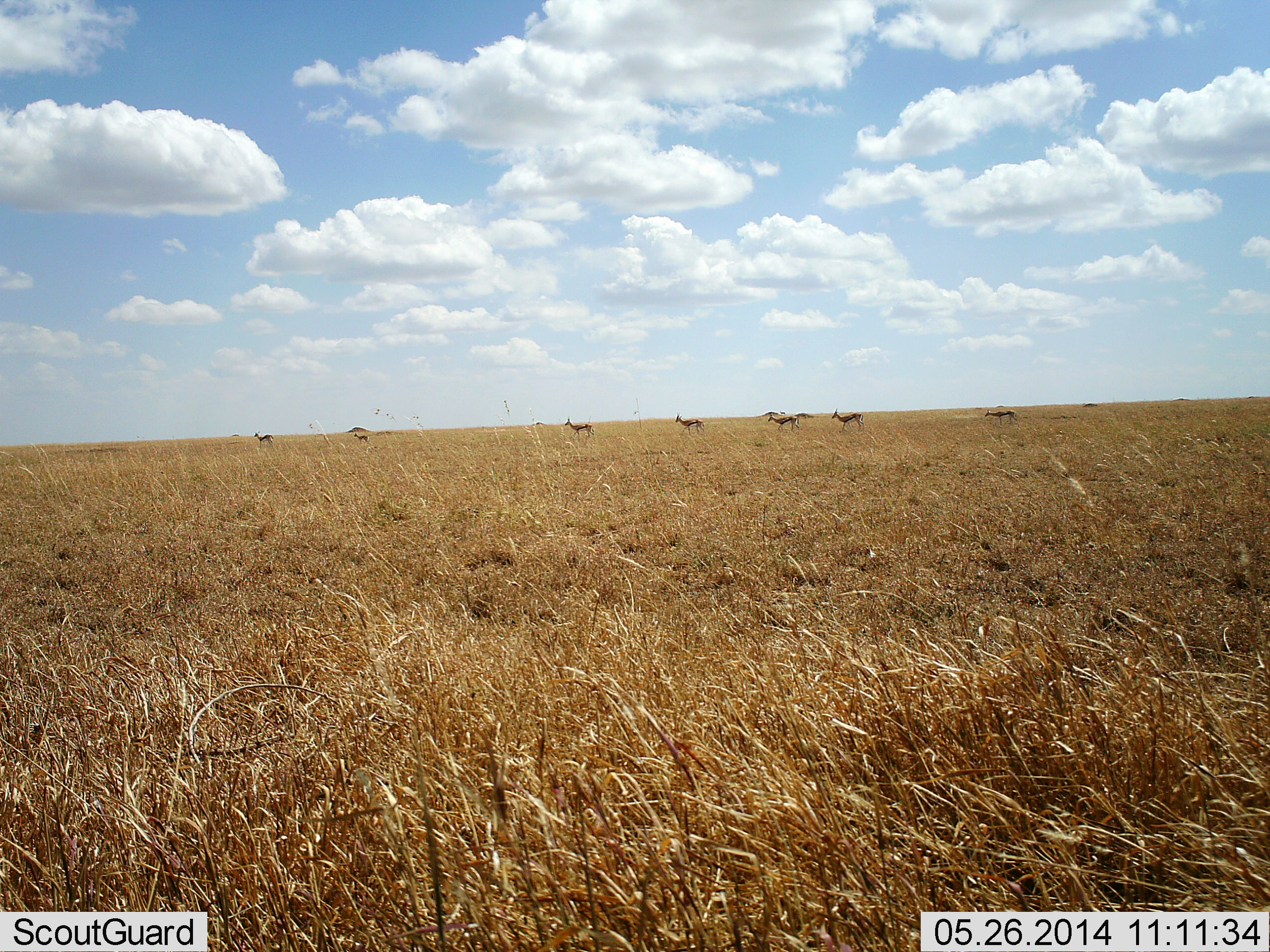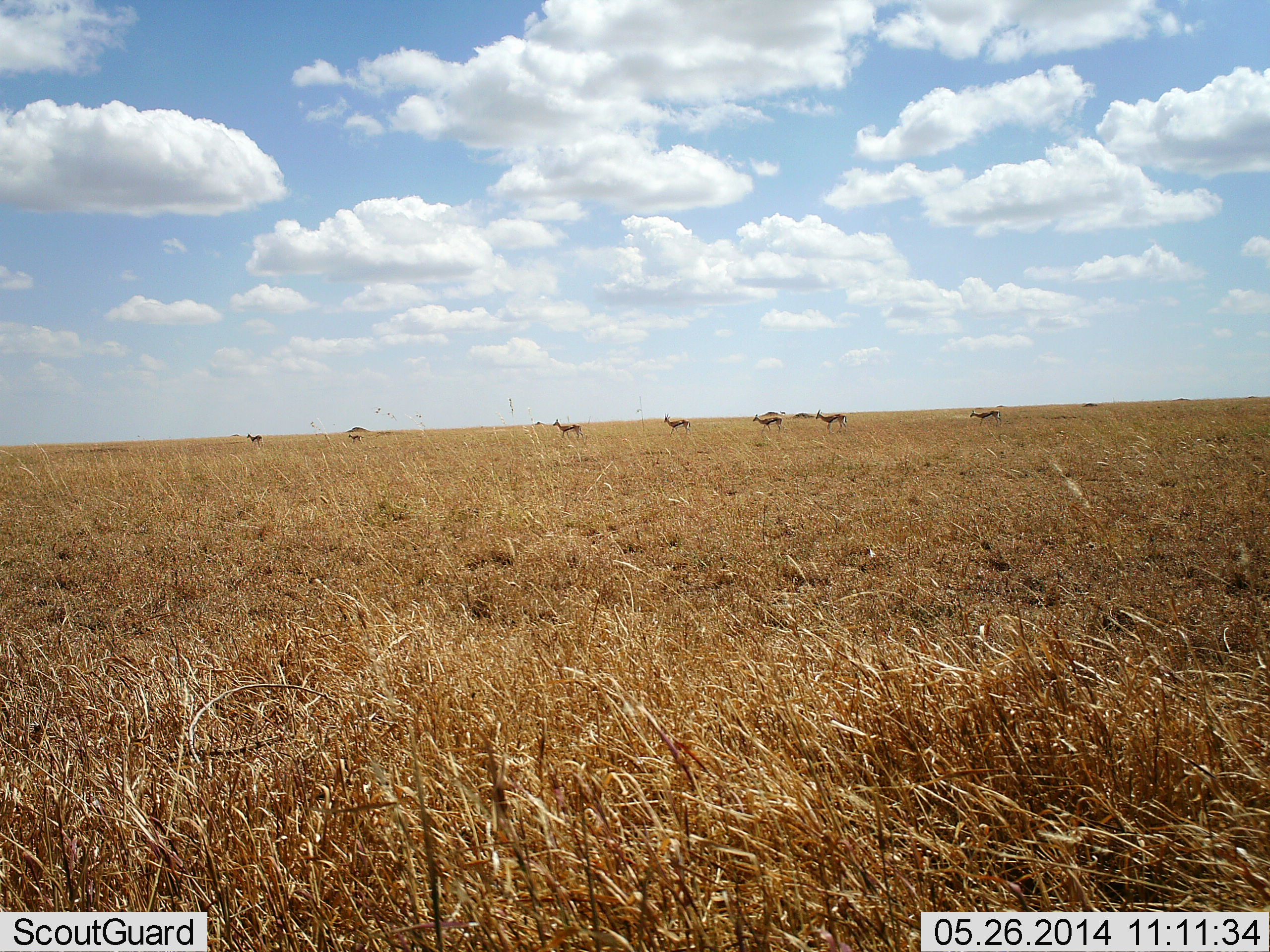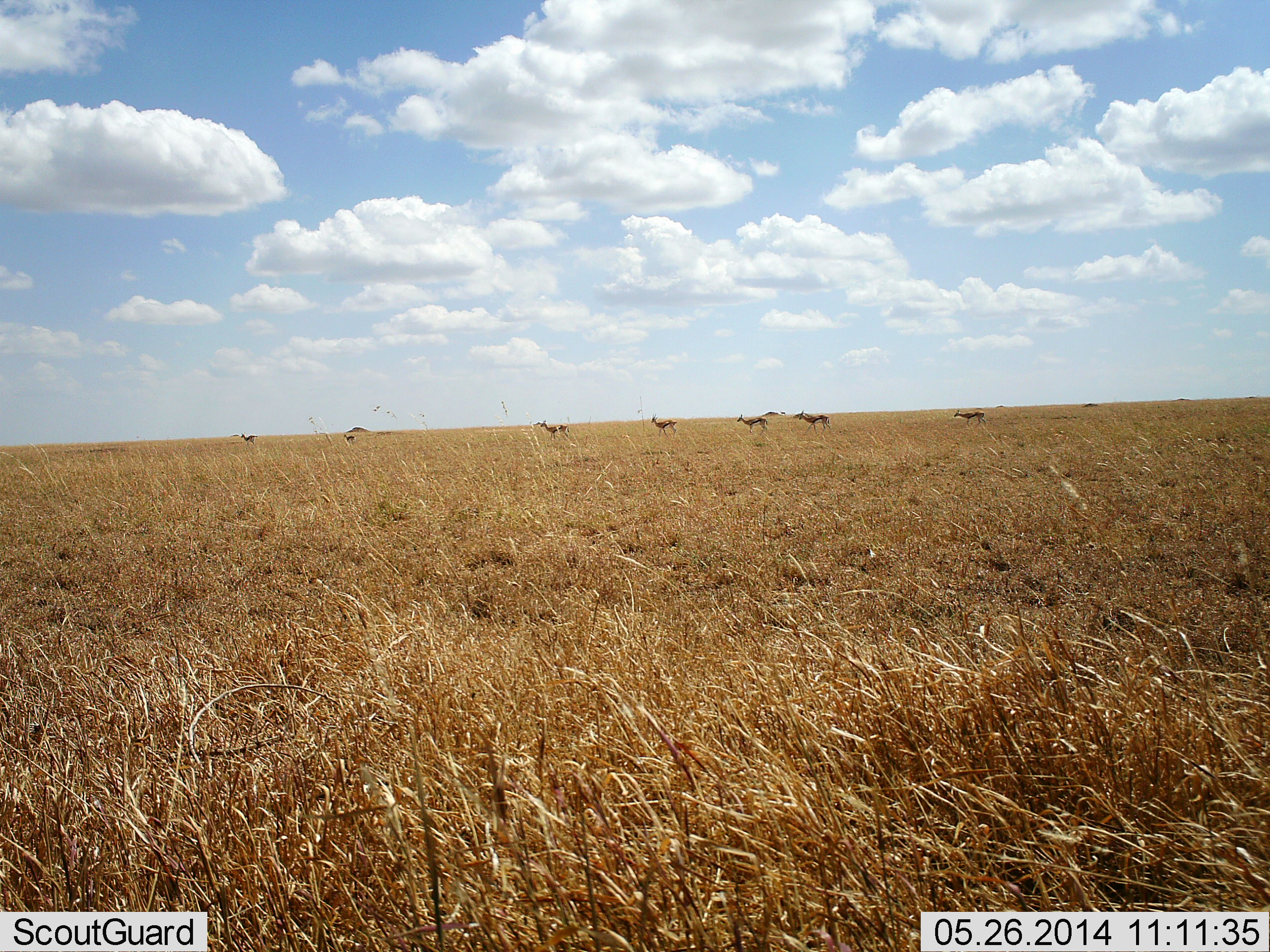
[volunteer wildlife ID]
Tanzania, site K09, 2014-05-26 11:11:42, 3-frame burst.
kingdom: Animalia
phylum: Chordata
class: Mammalia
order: Artiodactyla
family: Bovidae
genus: Eudorcas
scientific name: Eudorcas thomsonii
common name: thomson's gazelle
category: gazellethomsons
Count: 7.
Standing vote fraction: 10%.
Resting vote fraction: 0%.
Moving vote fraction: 90%.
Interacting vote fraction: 0%.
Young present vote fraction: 20%.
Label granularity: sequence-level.